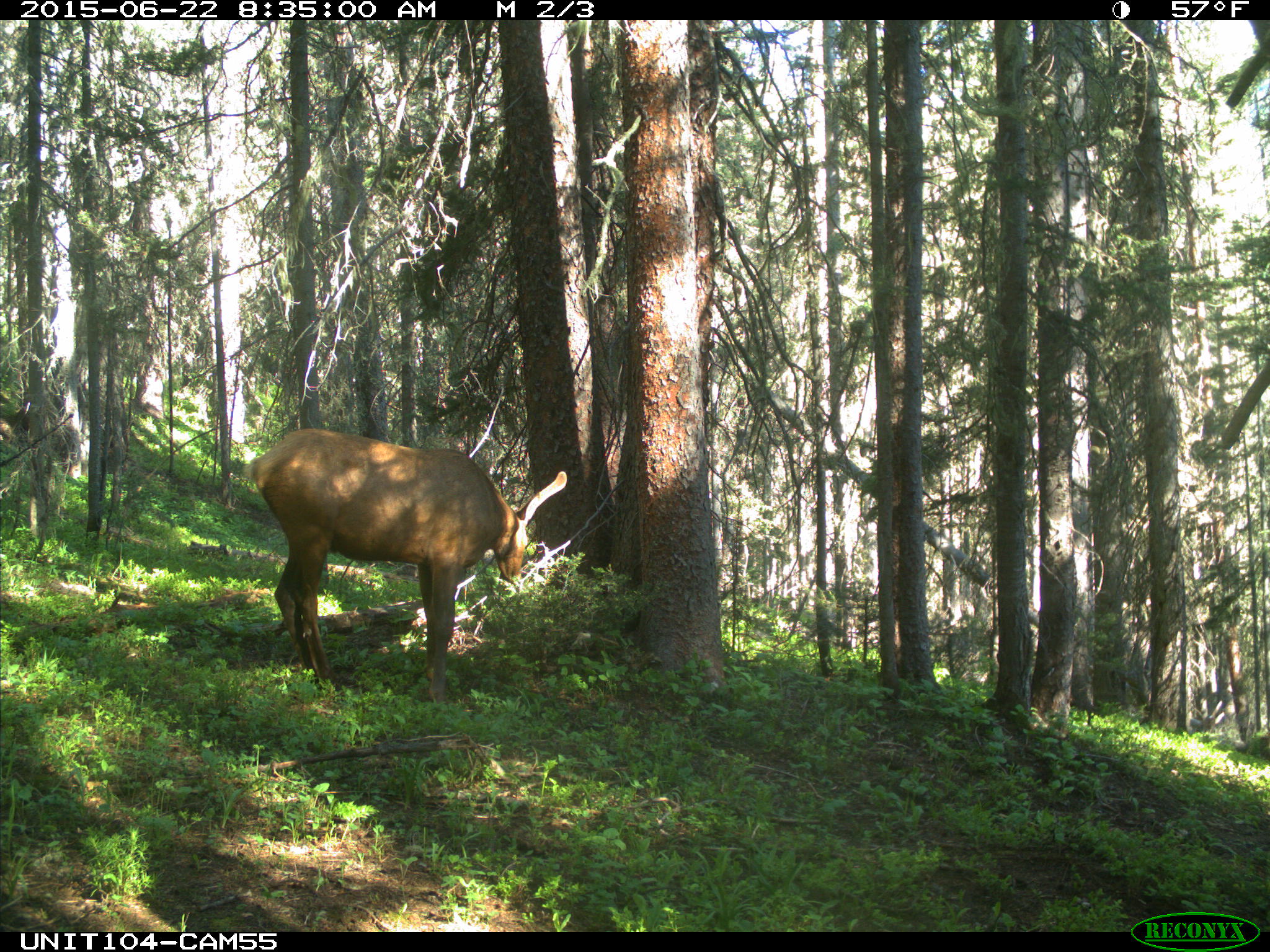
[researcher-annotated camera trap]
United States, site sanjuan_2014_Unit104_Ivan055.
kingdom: Animalia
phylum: Chordata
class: Mammalia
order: Artiodactyla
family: Cervidae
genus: Cervus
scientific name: Cervus elaphus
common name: red deer